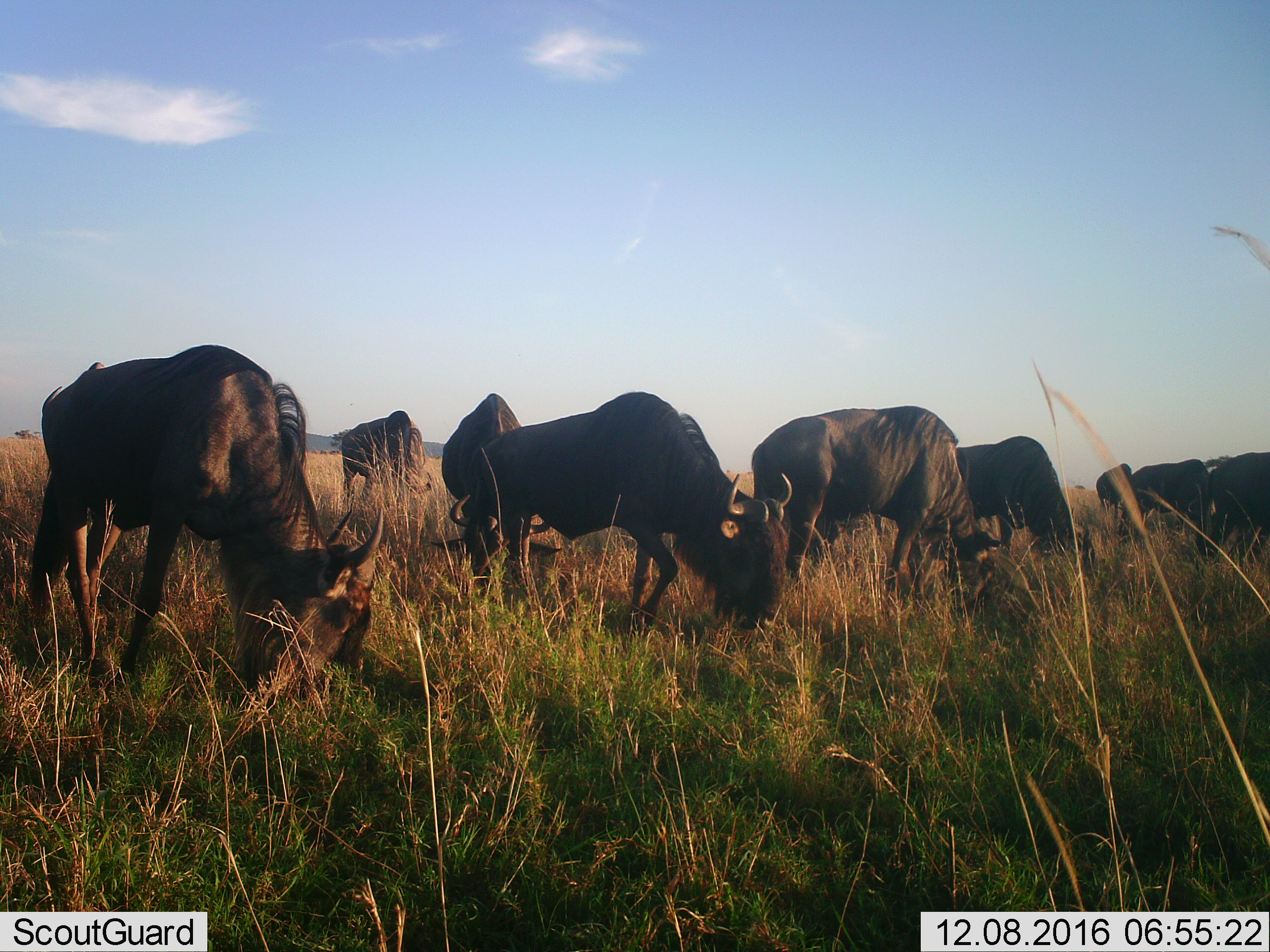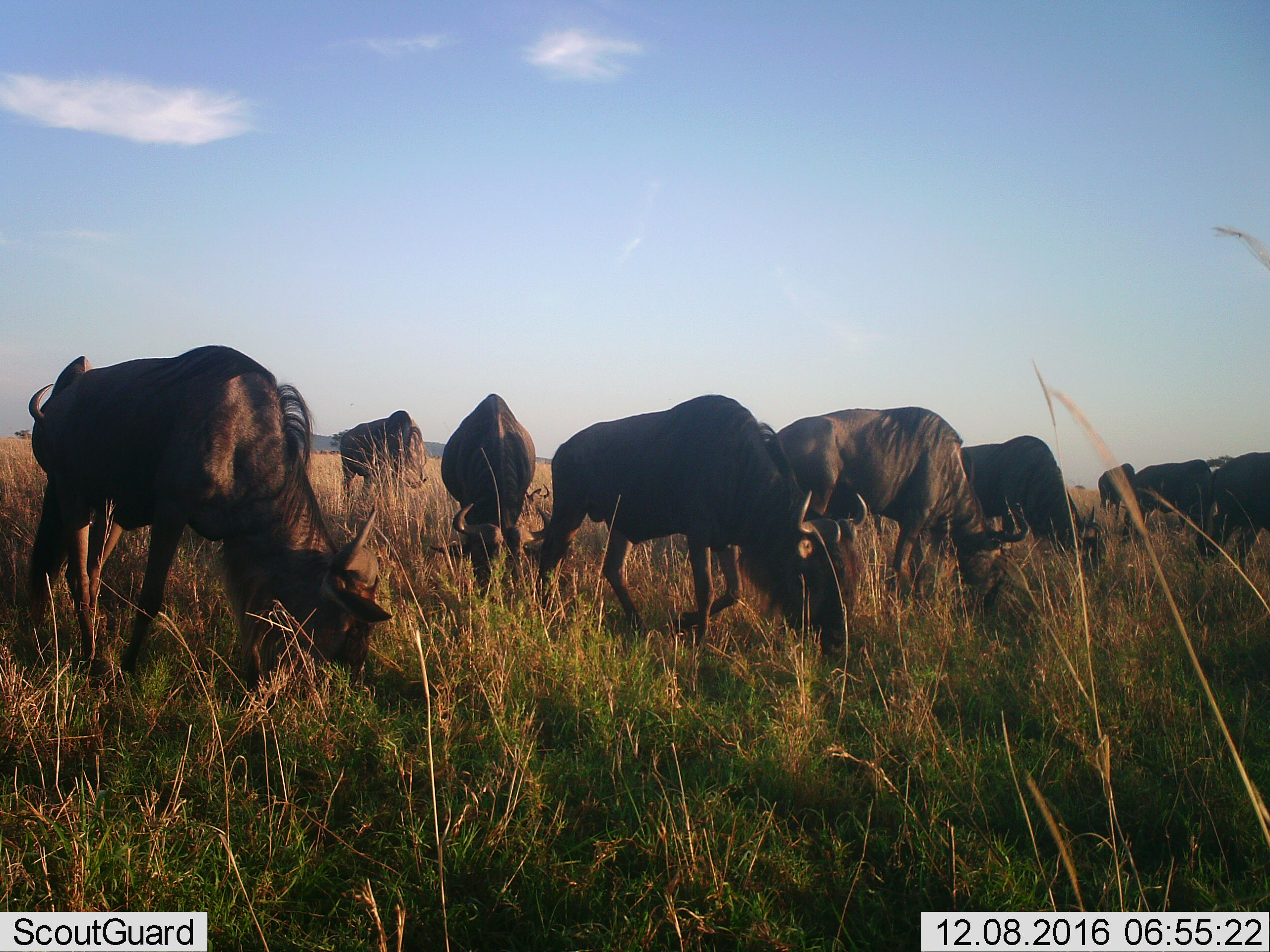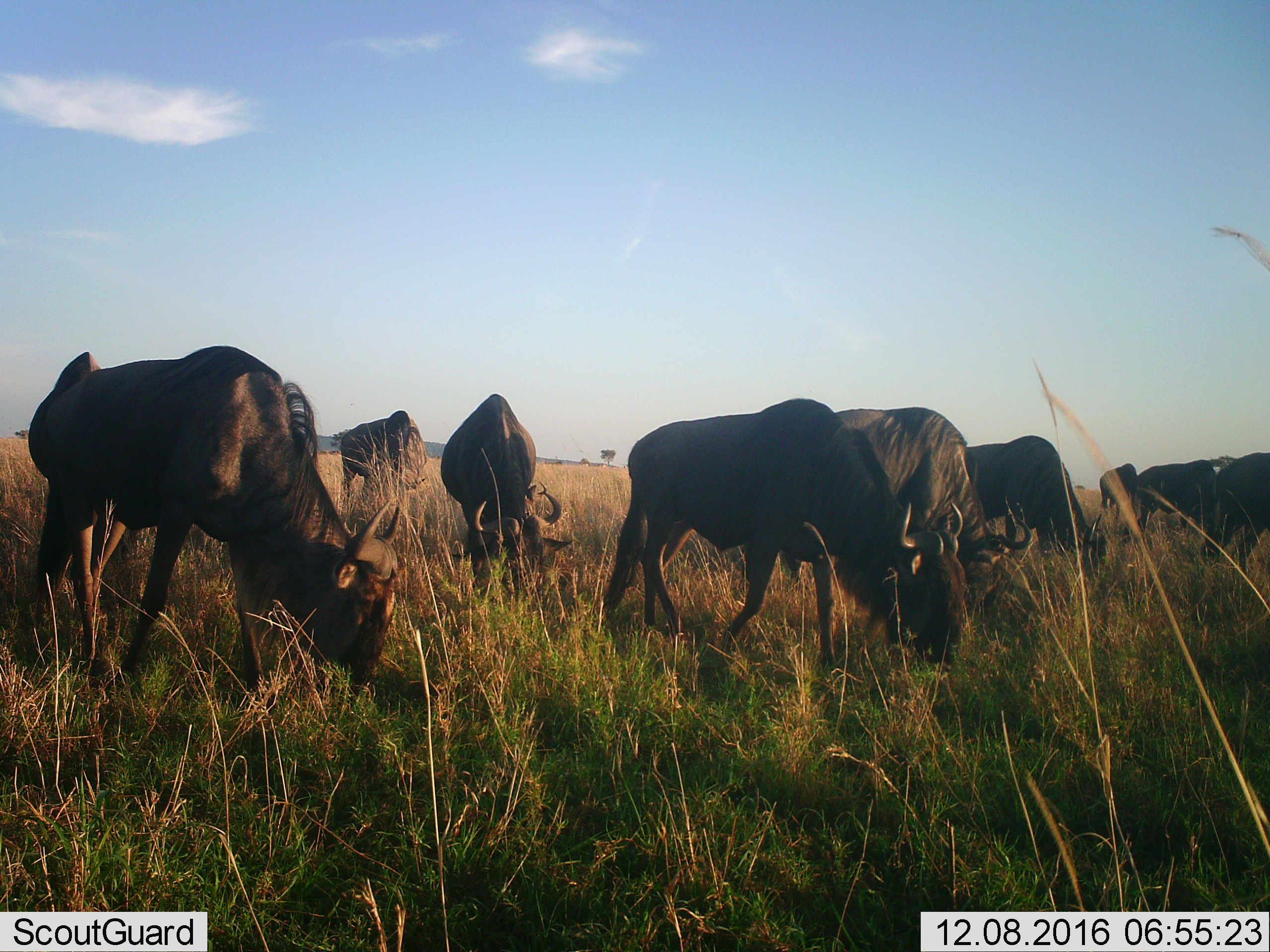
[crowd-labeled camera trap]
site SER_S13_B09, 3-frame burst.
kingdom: Animalia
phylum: Chordata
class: Mammalia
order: Artiodactyla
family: Bovidae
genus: Connochaetes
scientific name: Connochaetes taurinus taurinus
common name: blue wildebeest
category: wildebeestblue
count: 9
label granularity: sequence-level